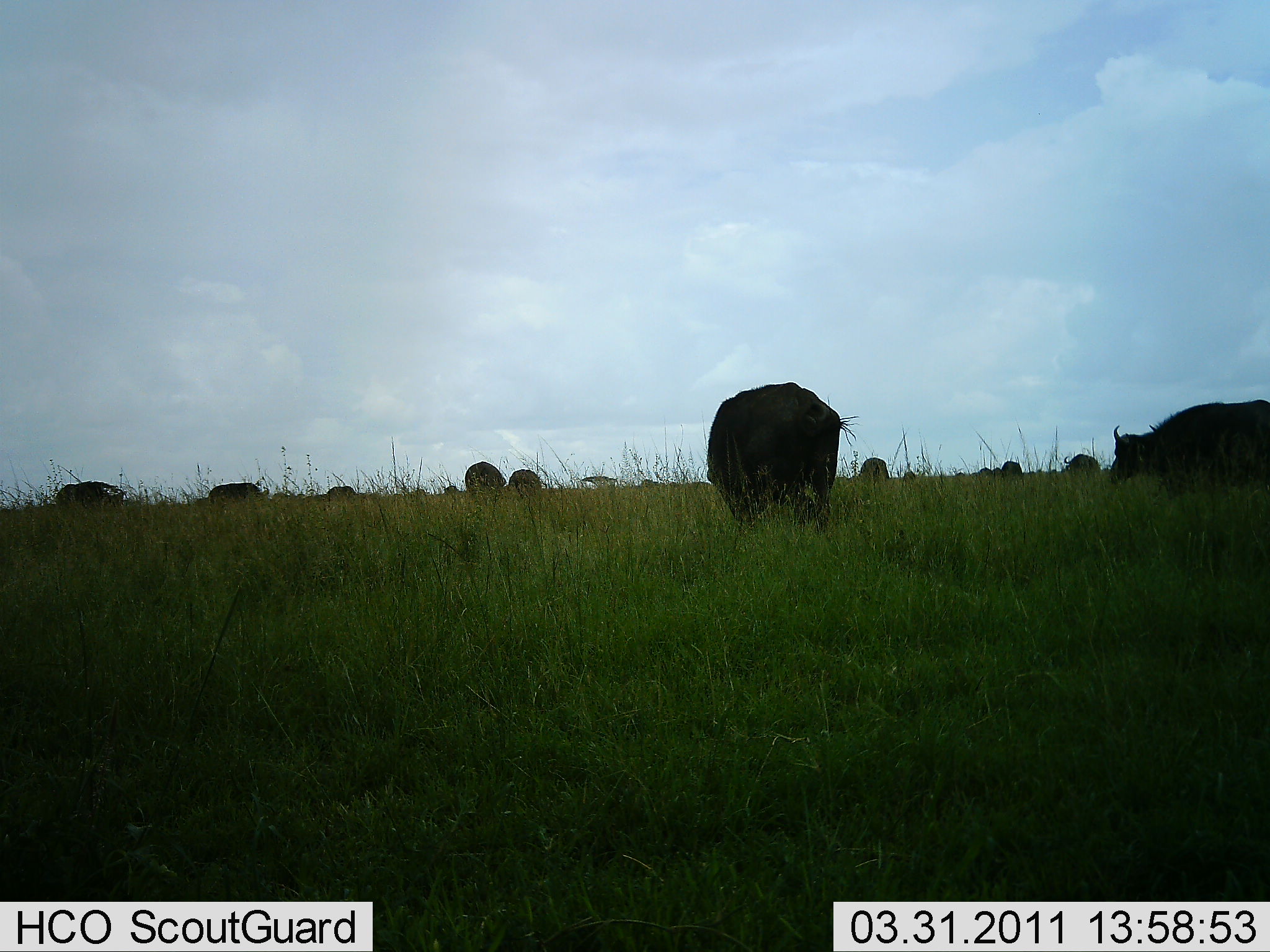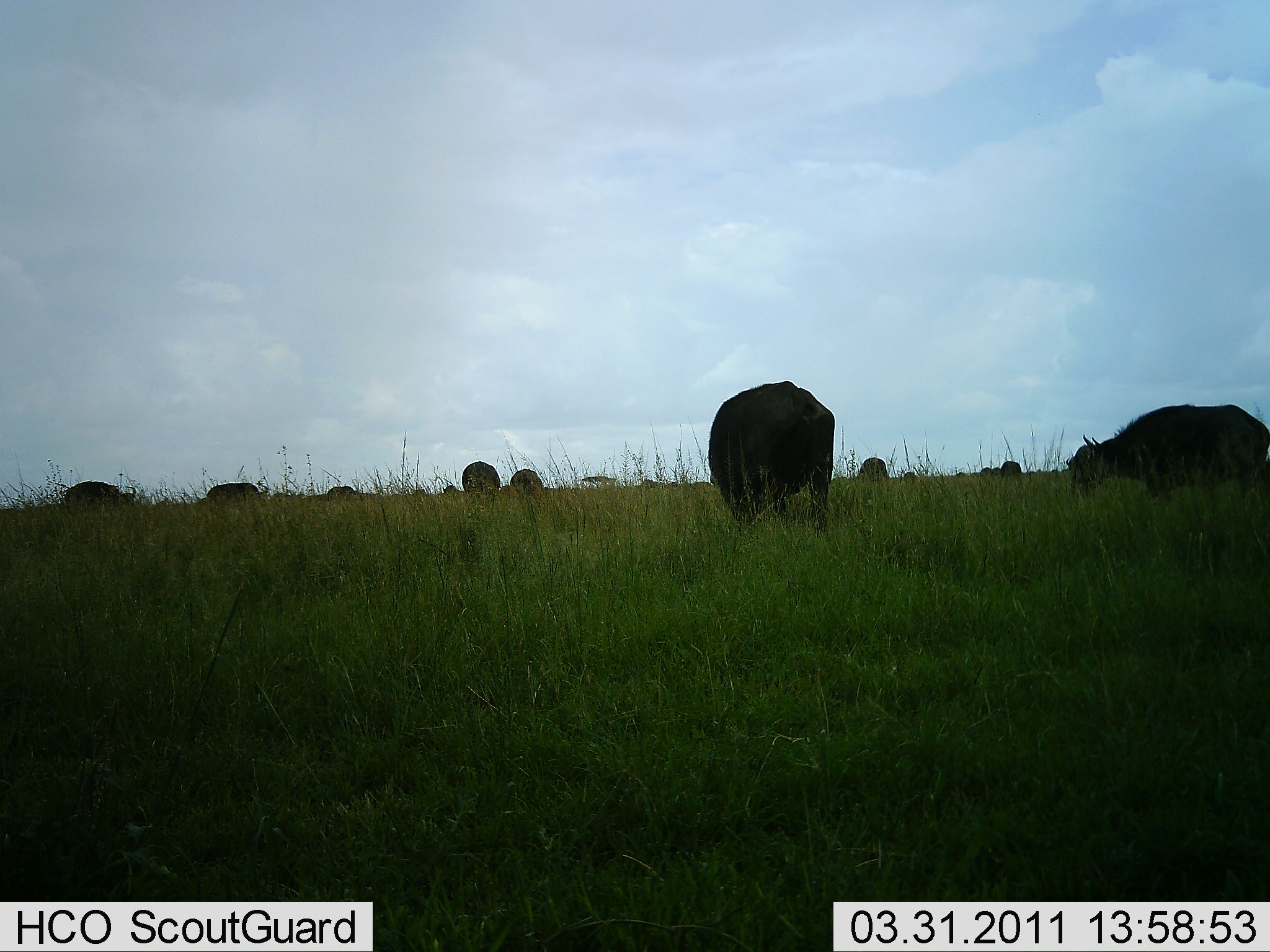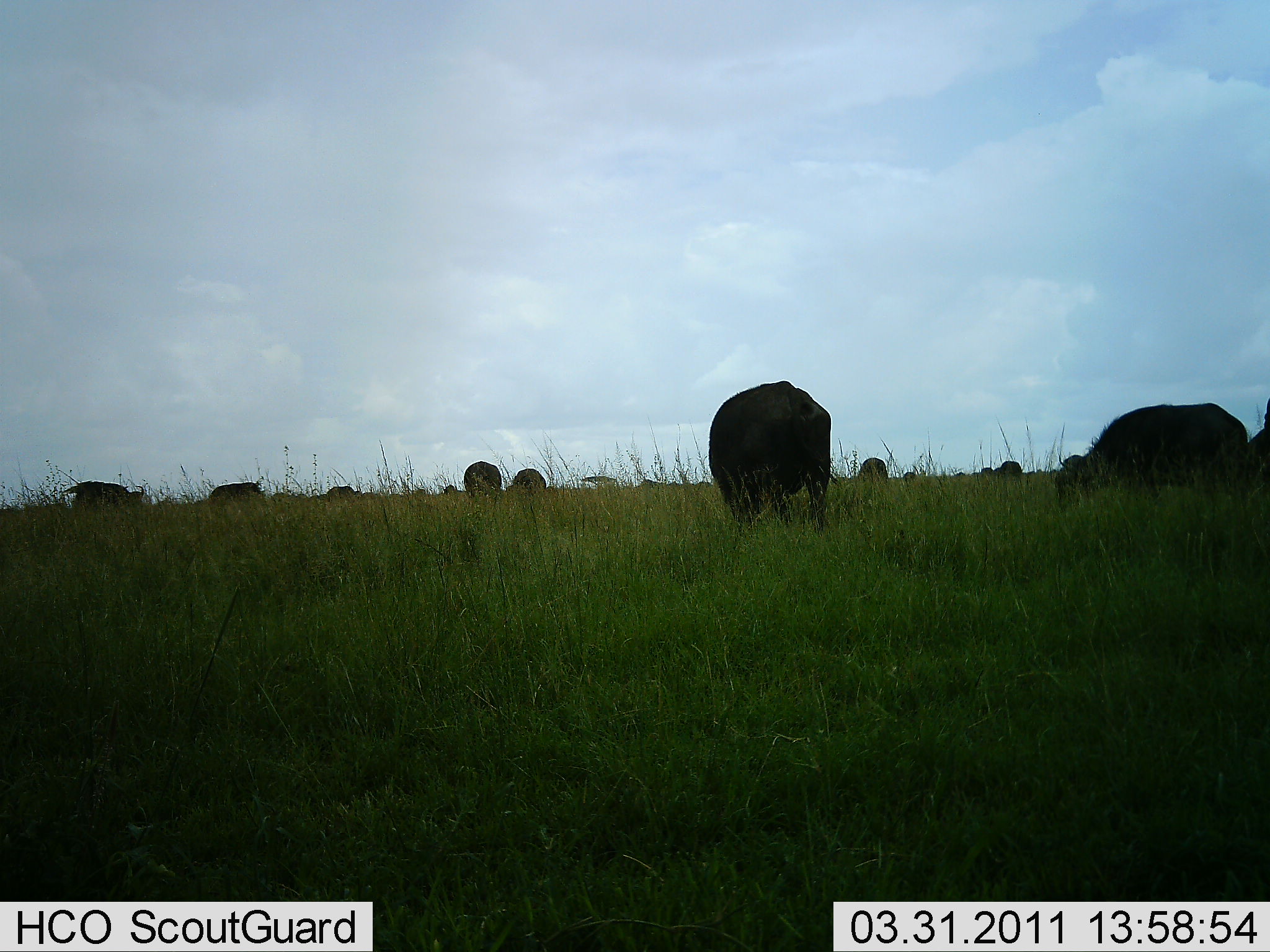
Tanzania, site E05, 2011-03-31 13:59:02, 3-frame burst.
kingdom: Animalia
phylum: Chordata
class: Mammalia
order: Artiodactyla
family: Bovidae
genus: Syncerus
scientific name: Syncerus caffer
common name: cape buffalo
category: buffalo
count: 11-50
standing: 27%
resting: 0%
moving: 45%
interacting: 0%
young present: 0%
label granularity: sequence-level